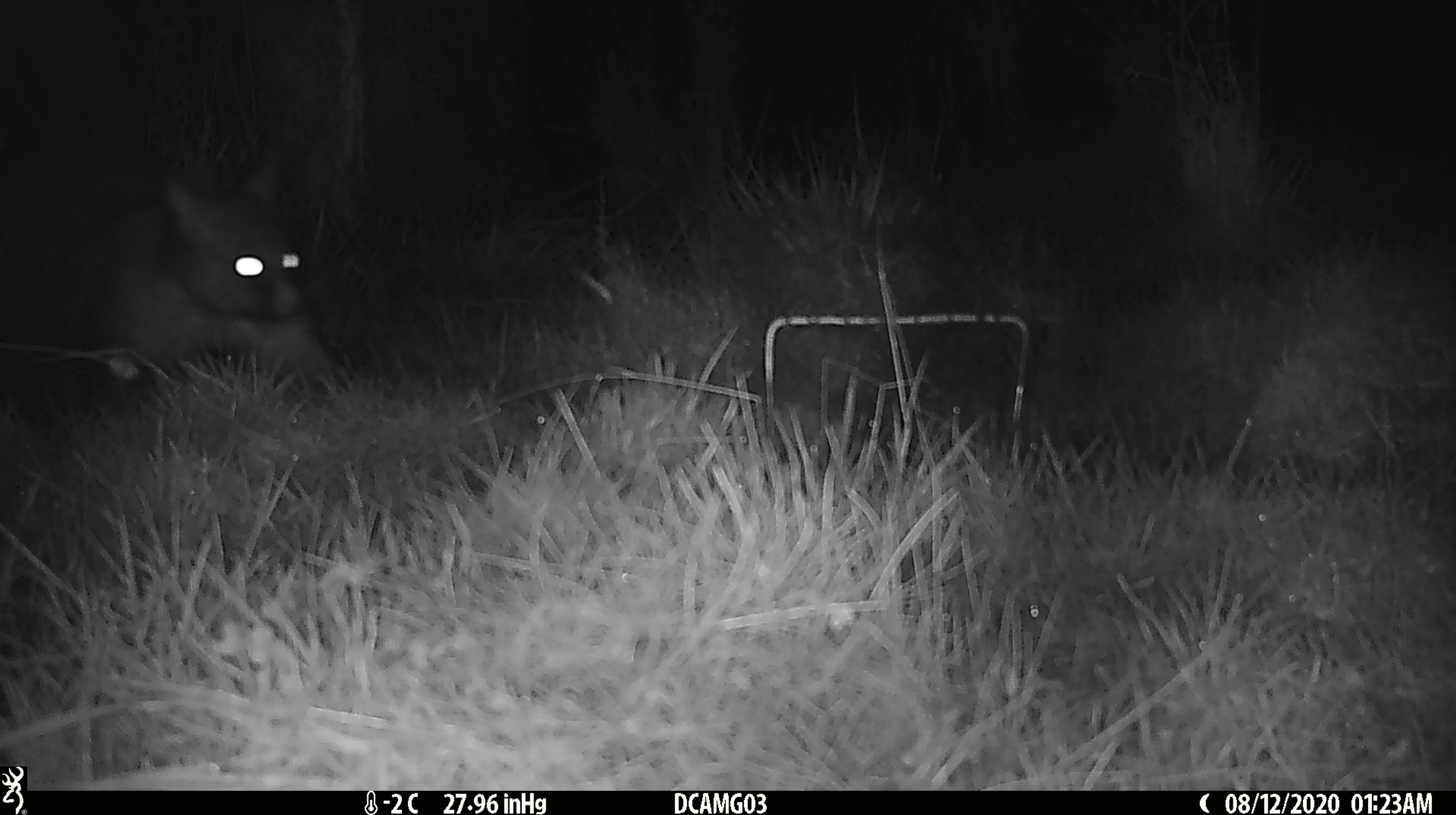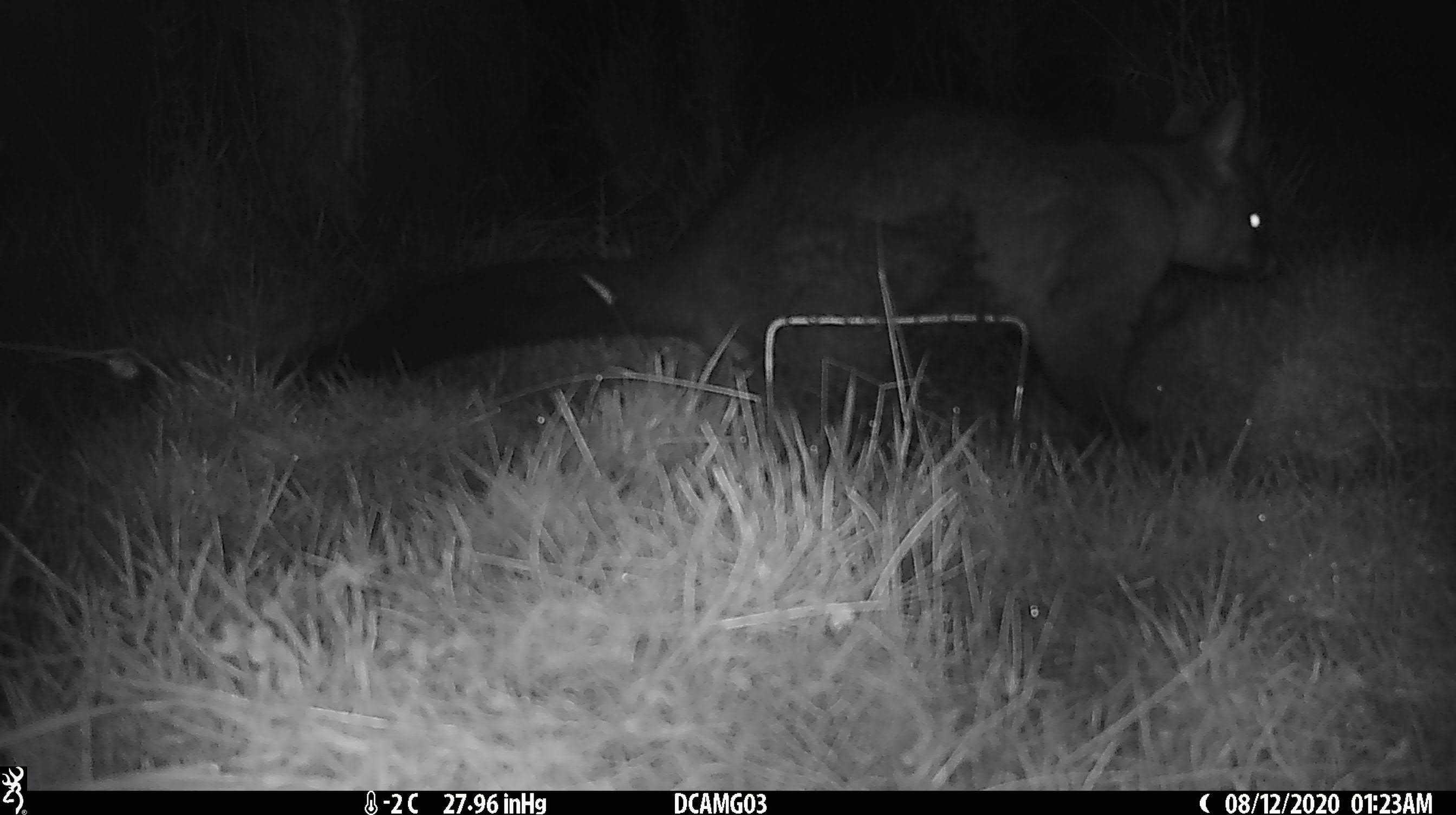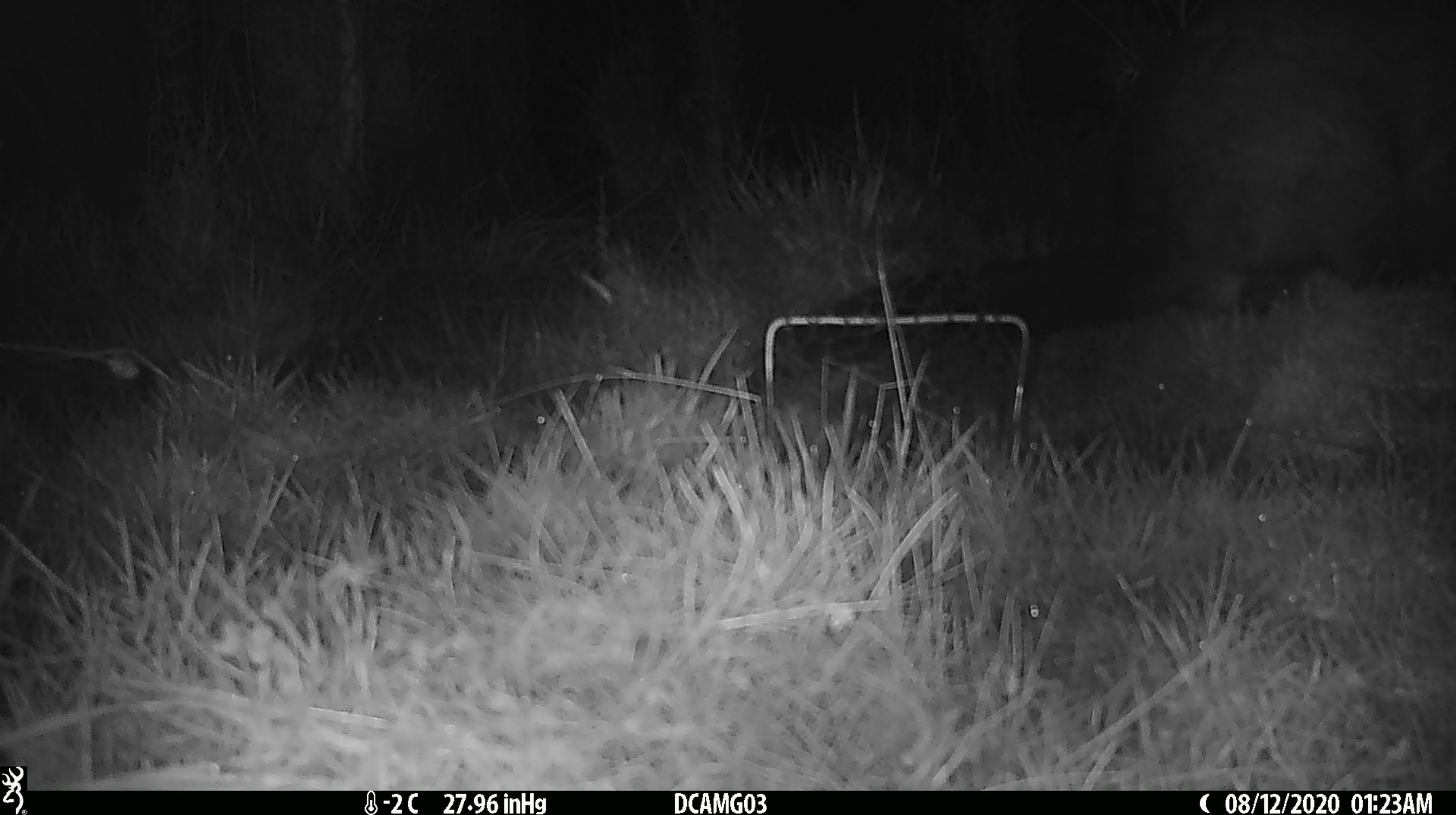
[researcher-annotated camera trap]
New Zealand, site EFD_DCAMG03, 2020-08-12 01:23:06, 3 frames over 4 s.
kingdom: Animalia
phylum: Chordata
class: Mammalia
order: Diprotodontia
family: Phalangeridae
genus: Trichosurus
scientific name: Trichosurus vulpecula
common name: common brushtail possum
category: possum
Possum (common brushtail possum) (Trichosurus vulpecula).